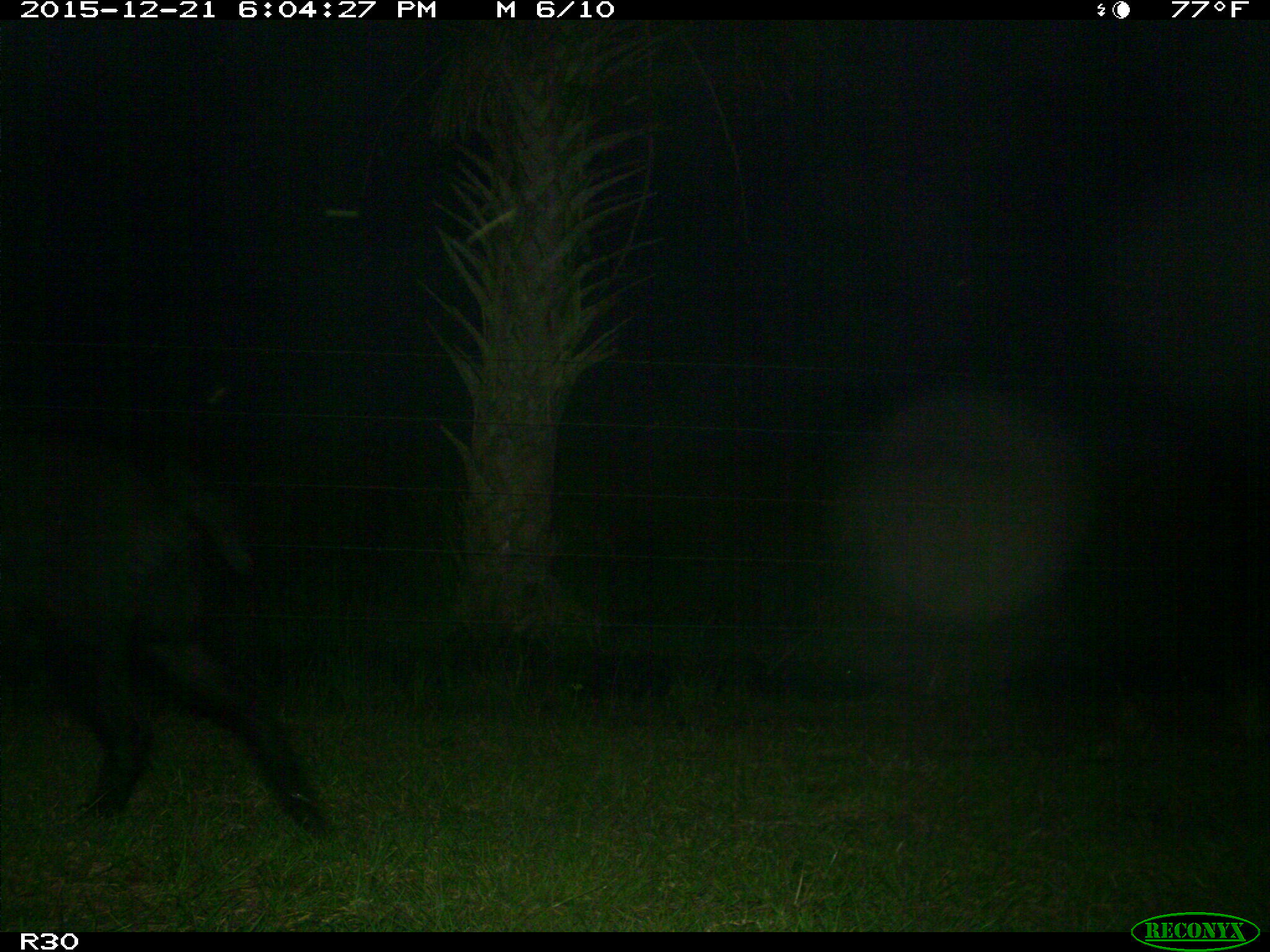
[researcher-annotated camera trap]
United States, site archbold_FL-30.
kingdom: Animalia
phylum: Chordata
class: Mammalia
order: Artiodactyla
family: Suidae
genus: Sus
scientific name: Sus scrofa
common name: wild boar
Sus scrofa (wild boar).